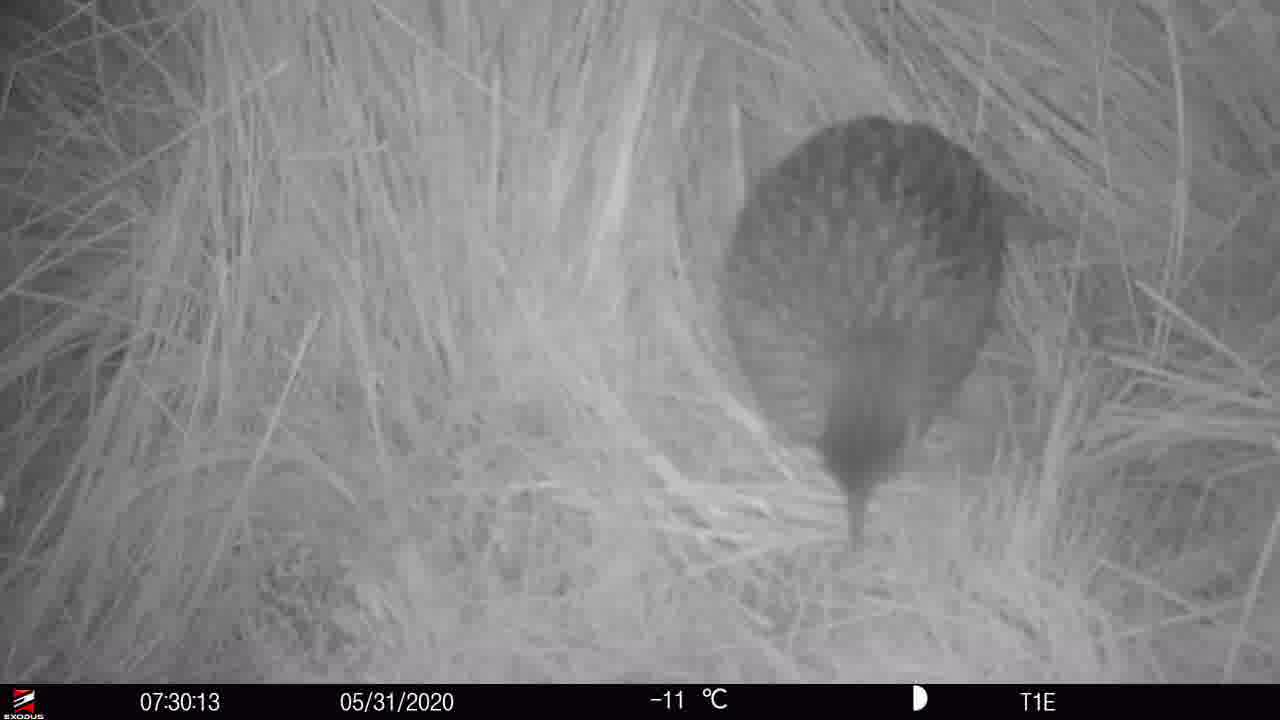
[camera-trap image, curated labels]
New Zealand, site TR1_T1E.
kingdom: Animalia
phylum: Chordata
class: Aves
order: Gruiformes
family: Rallidae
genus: Gallirallus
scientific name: Gallirallus australis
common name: weka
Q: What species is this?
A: Weka (Gallirallus australis).